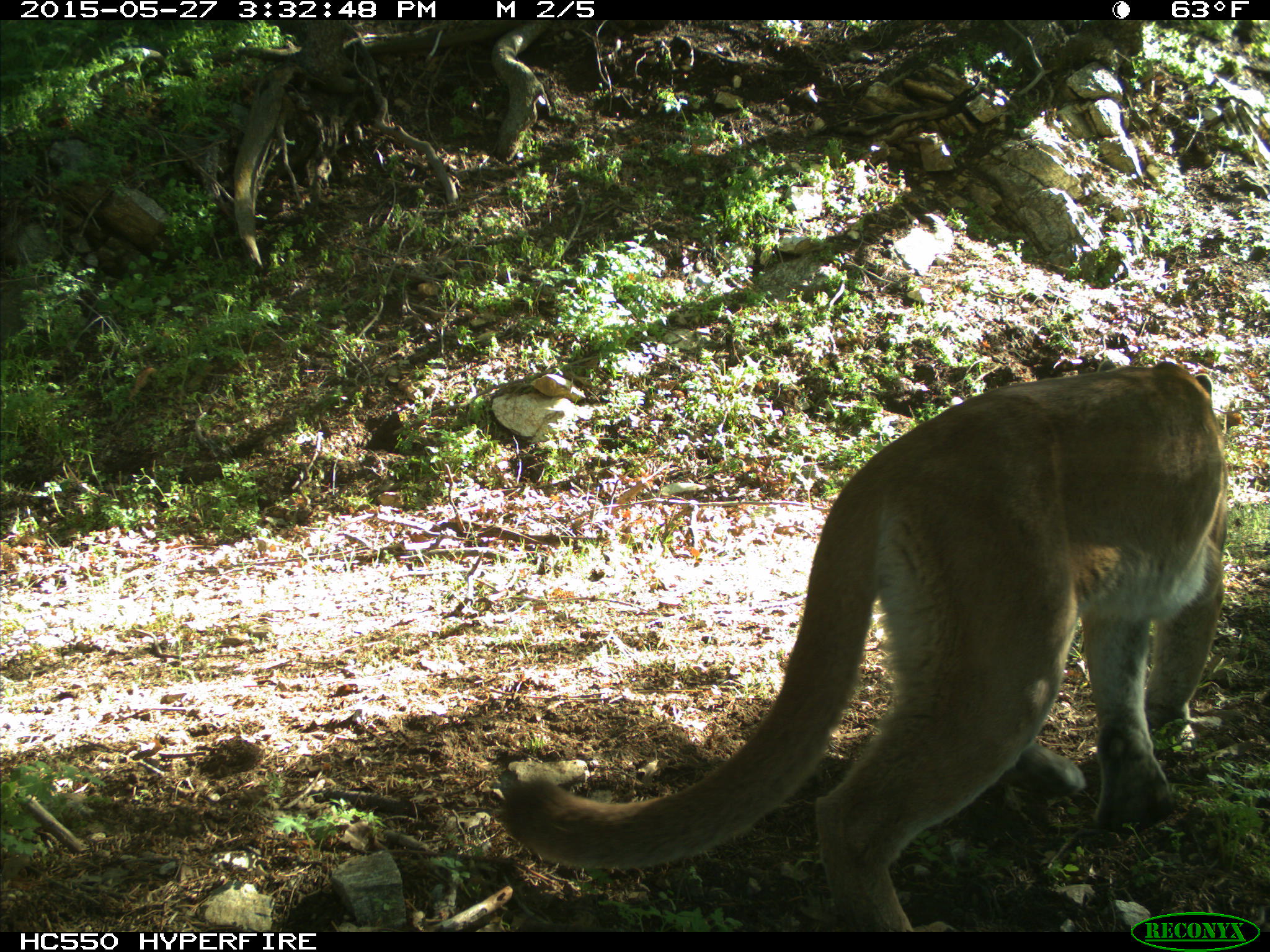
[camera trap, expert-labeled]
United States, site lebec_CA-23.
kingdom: Animalia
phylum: Chordata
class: Mammalia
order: Carnivora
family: Felidae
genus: Puma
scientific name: Puma concolor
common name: mountain lion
Puma concolor (mountain lion).